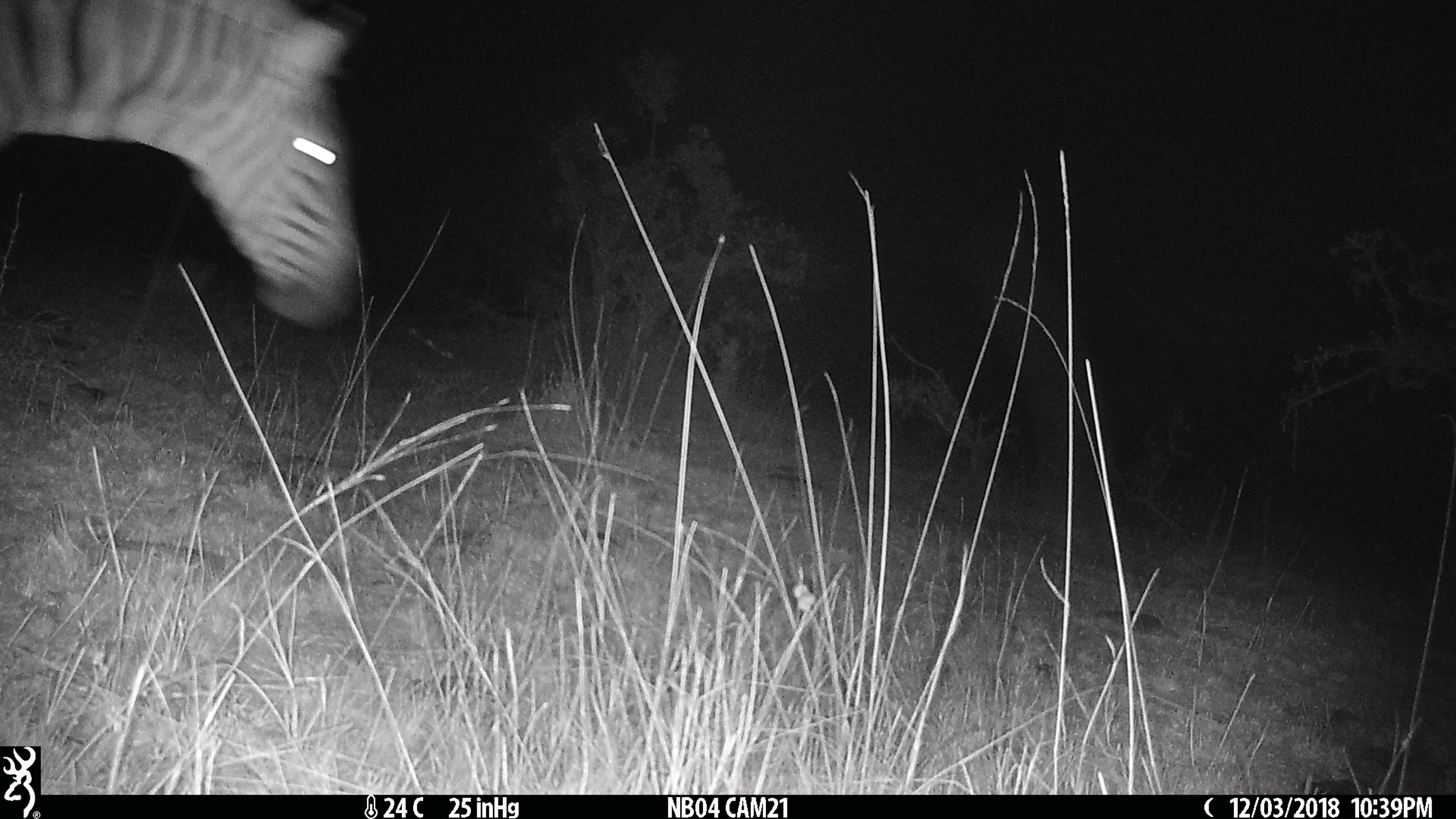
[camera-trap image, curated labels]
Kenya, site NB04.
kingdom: Animalia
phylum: Chordata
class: Mammalia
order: Perissodactyla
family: Equidae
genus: Equus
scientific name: Equus quagga burchellii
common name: burchell's zebra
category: zebra